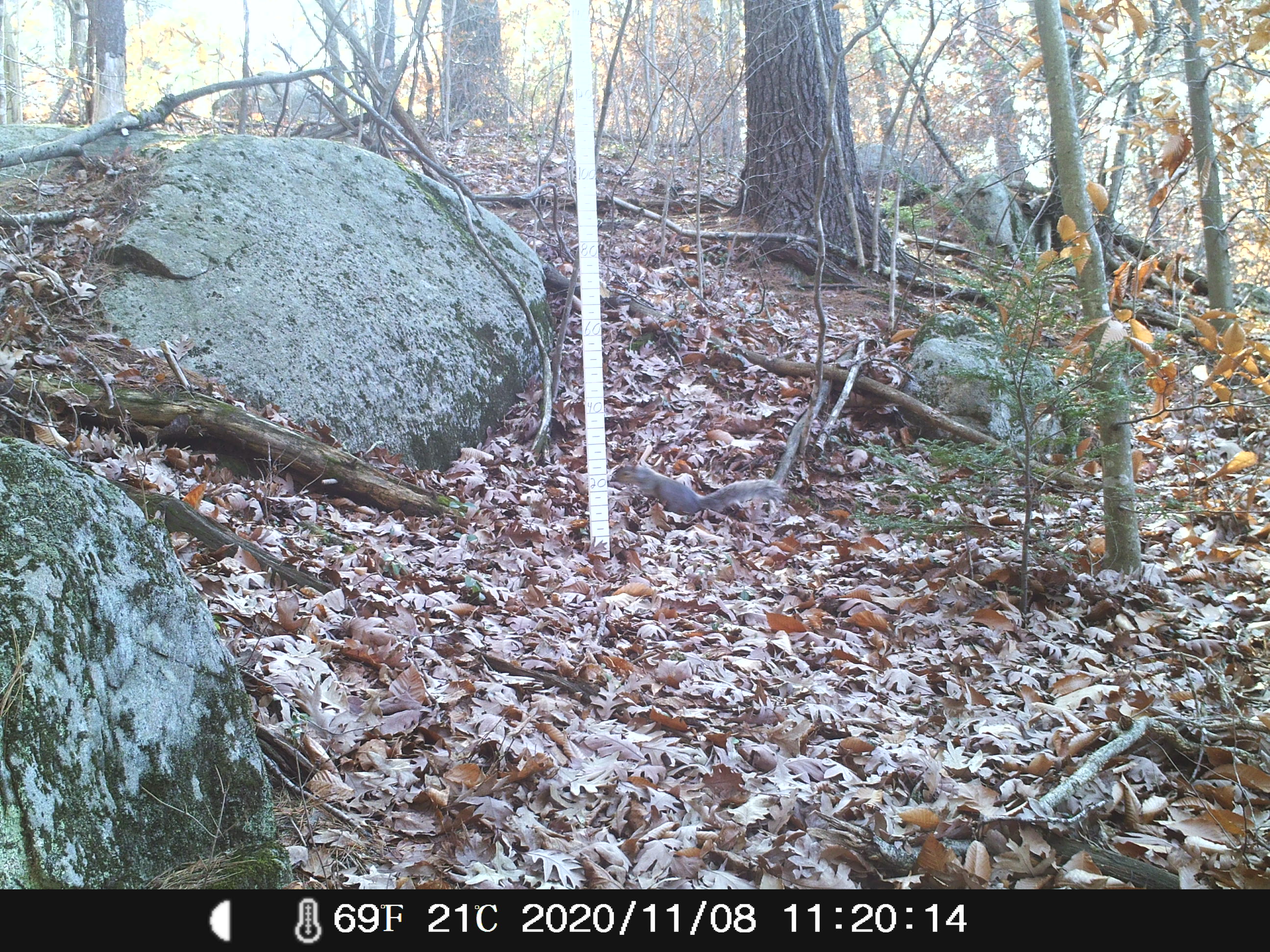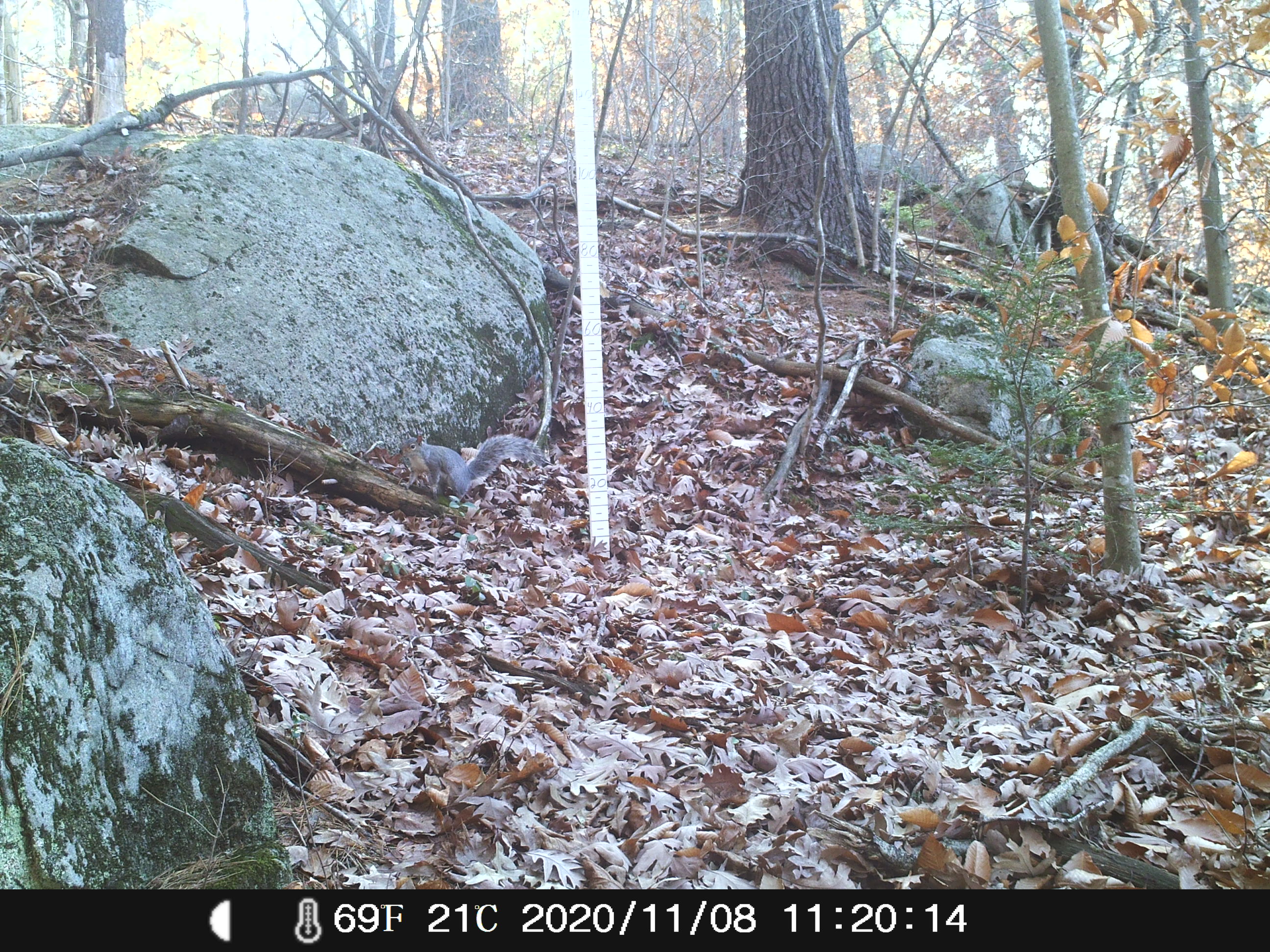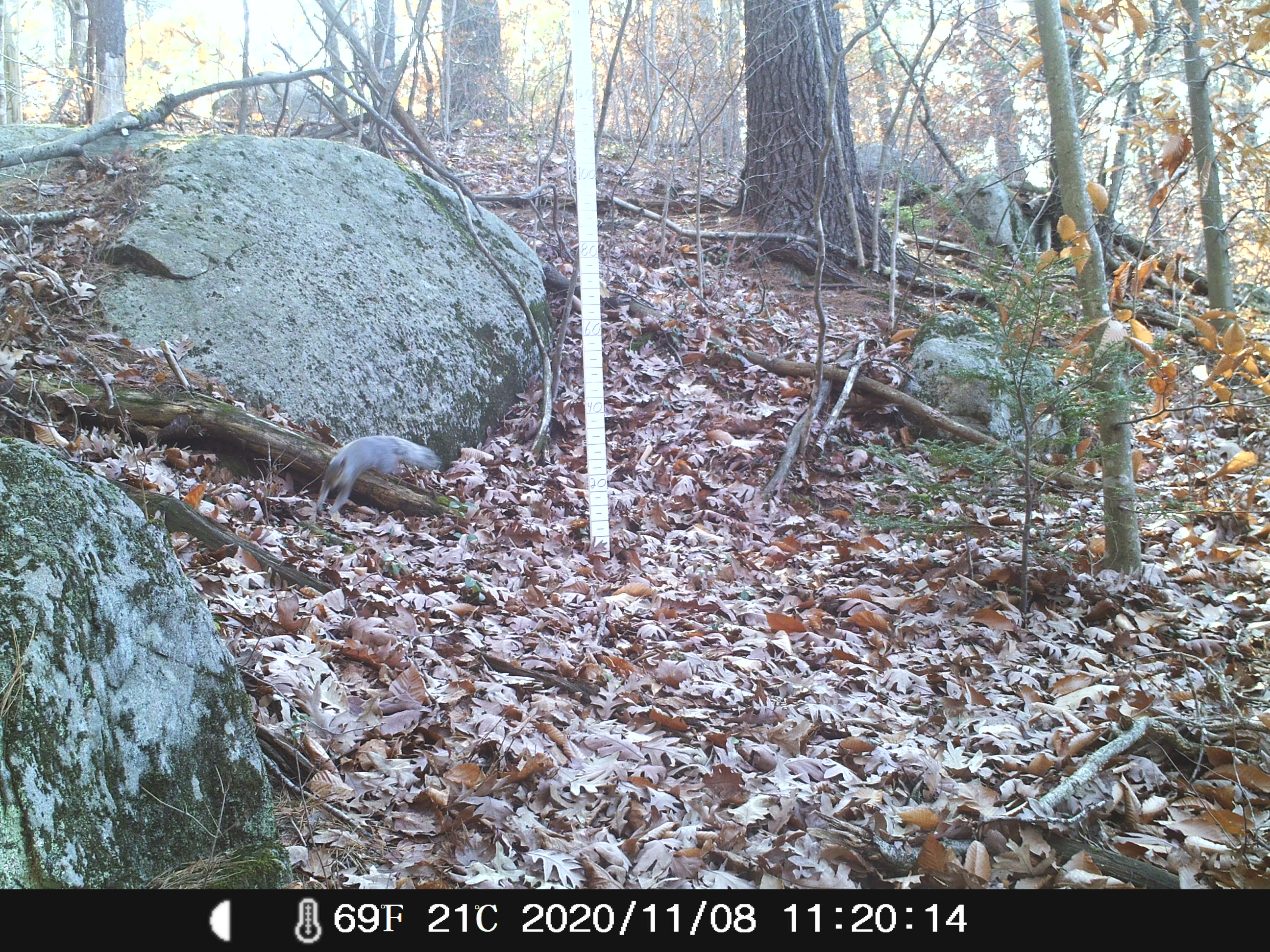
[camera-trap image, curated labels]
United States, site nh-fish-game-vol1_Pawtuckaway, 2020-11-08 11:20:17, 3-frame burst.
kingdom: Animalia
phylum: Chordata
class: Mammalia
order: Rodentia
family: Sciuridae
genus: Sciurus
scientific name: Sciurus carolinensis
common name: gray squirrel